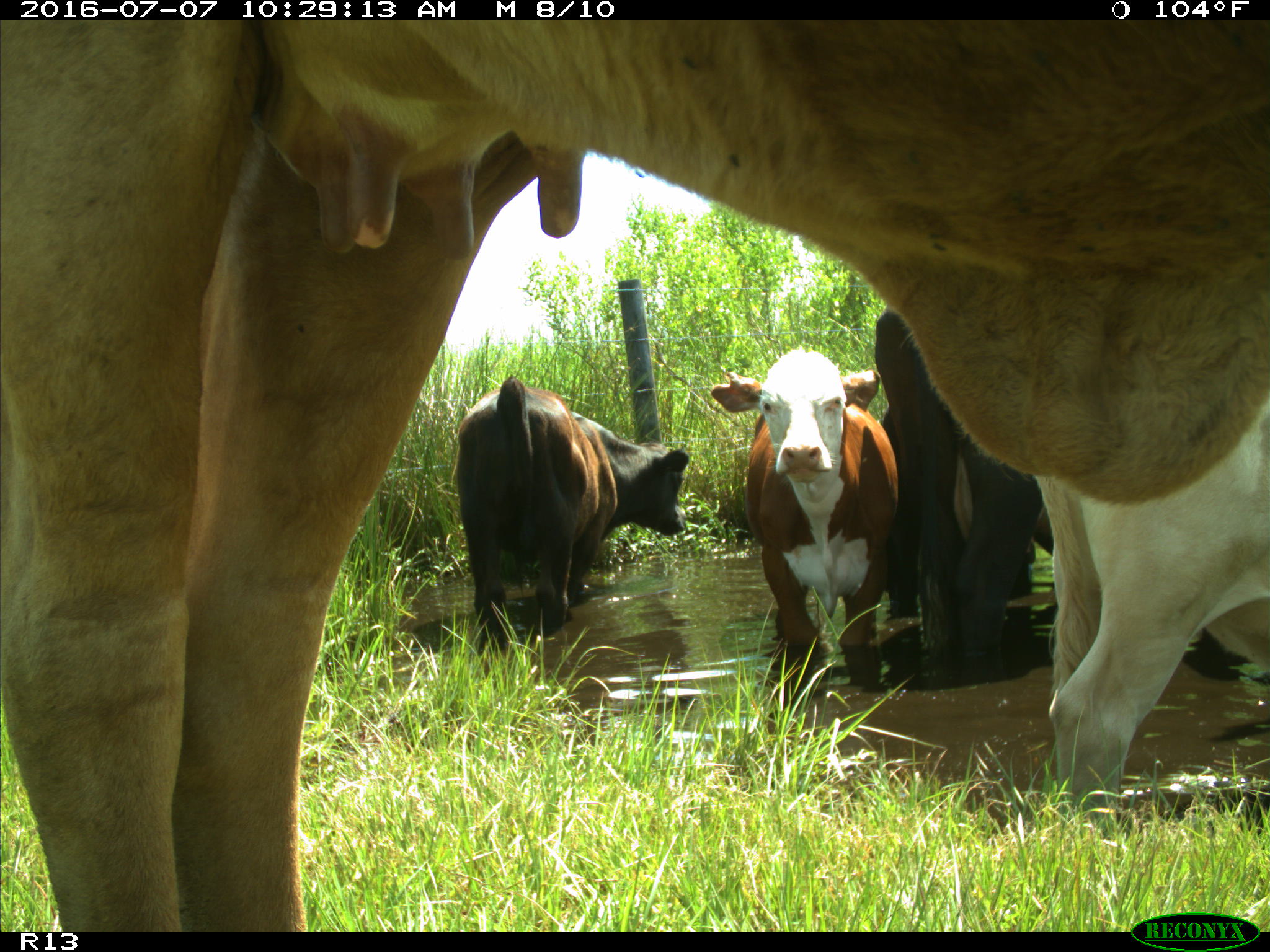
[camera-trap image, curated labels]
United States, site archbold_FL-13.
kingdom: Animalia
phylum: Chordata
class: Mammalia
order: Artiodactyla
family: Bovidae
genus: Bos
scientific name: Bos taurus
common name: domestic cow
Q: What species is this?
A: Bos taurus (domestic cow).